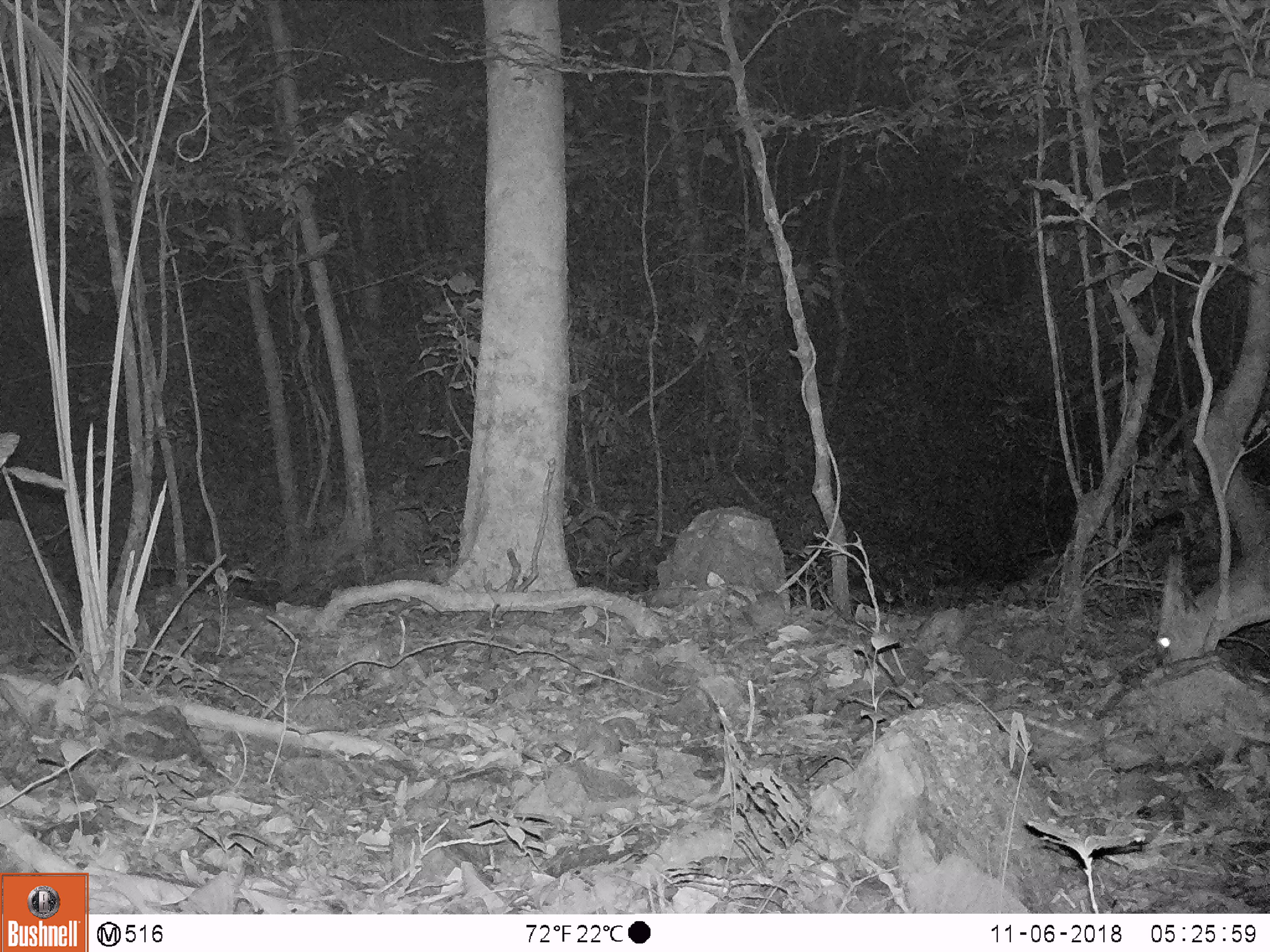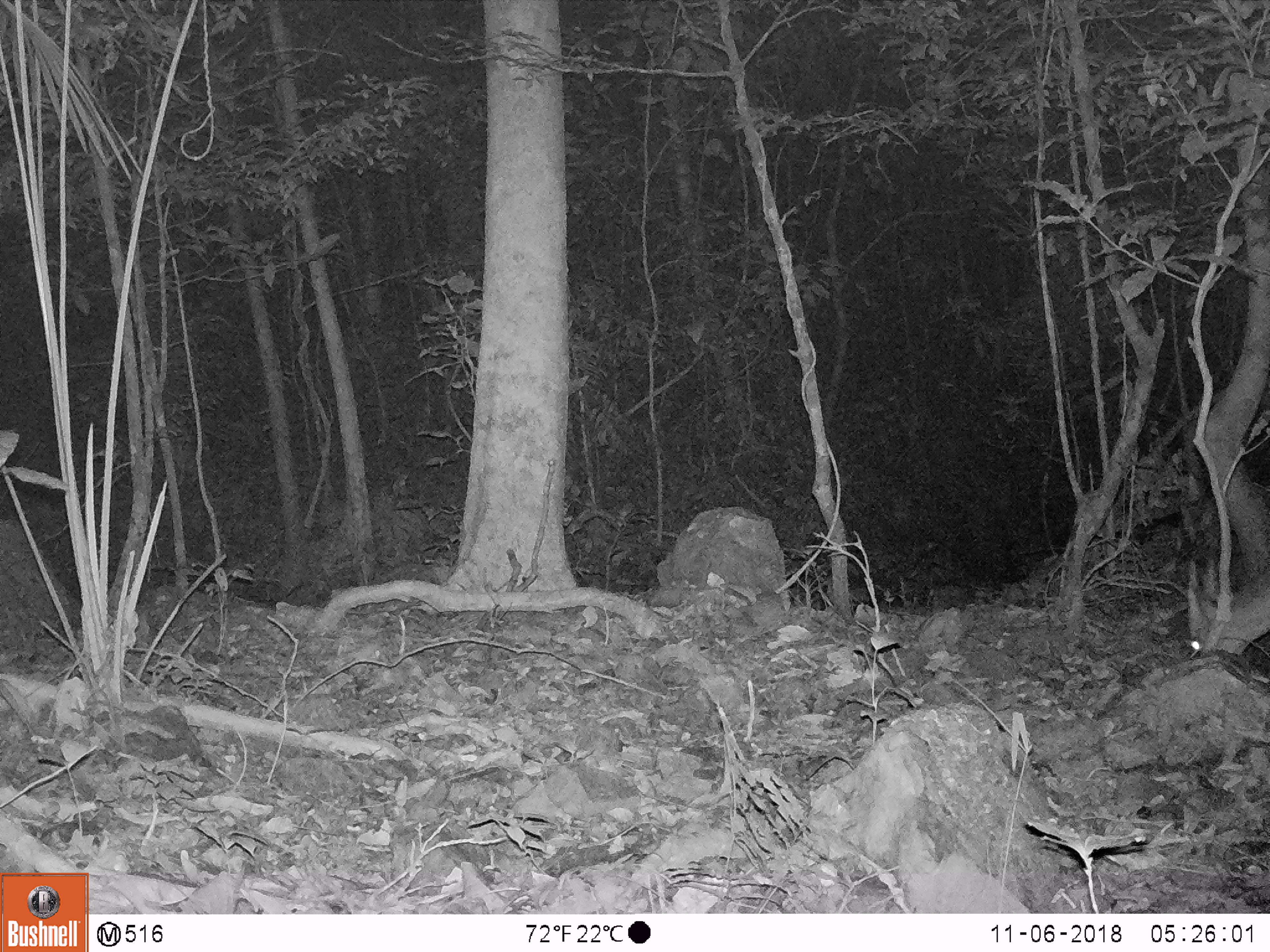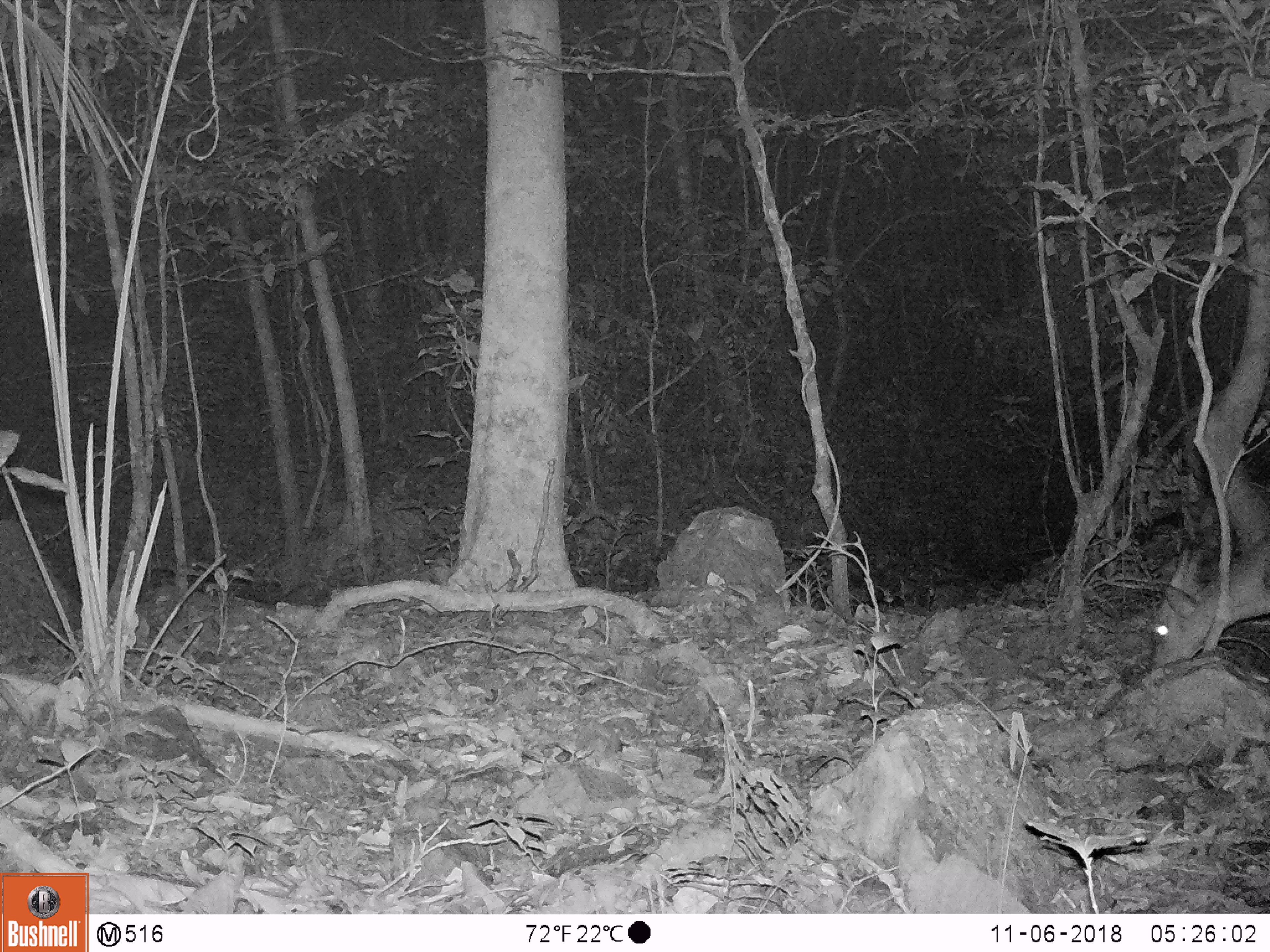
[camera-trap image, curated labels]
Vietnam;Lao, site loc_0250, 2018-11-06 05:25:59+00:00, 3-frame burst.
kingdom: Animalia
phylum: Chordata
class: Mammalia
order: Artiodactyla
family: Cervidae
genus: Muntiacus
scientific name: Muntiacus vuquangensis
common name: large-antlered muntjac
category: large antlered muntjac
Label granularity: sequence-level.